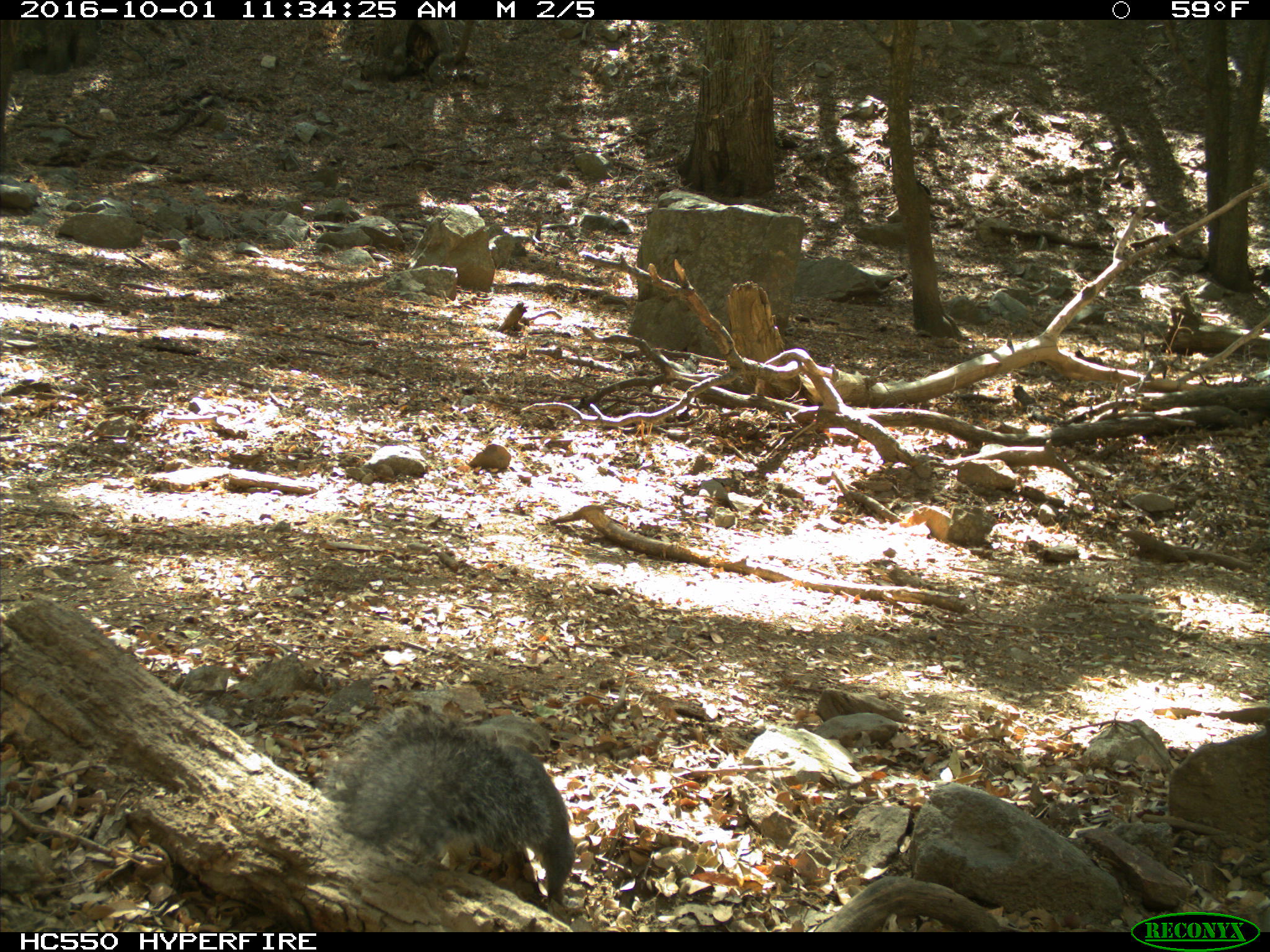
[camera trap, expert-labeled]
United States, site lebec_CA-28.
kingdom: Animalia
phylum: Chordata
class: Mammalia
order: Rodentia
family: Sciuridae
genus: Sciurus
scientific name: Sciurus carolinensis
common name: eastern gray squirrel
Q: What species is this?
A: Sciurus carolinensis (eastern gray squirrel).